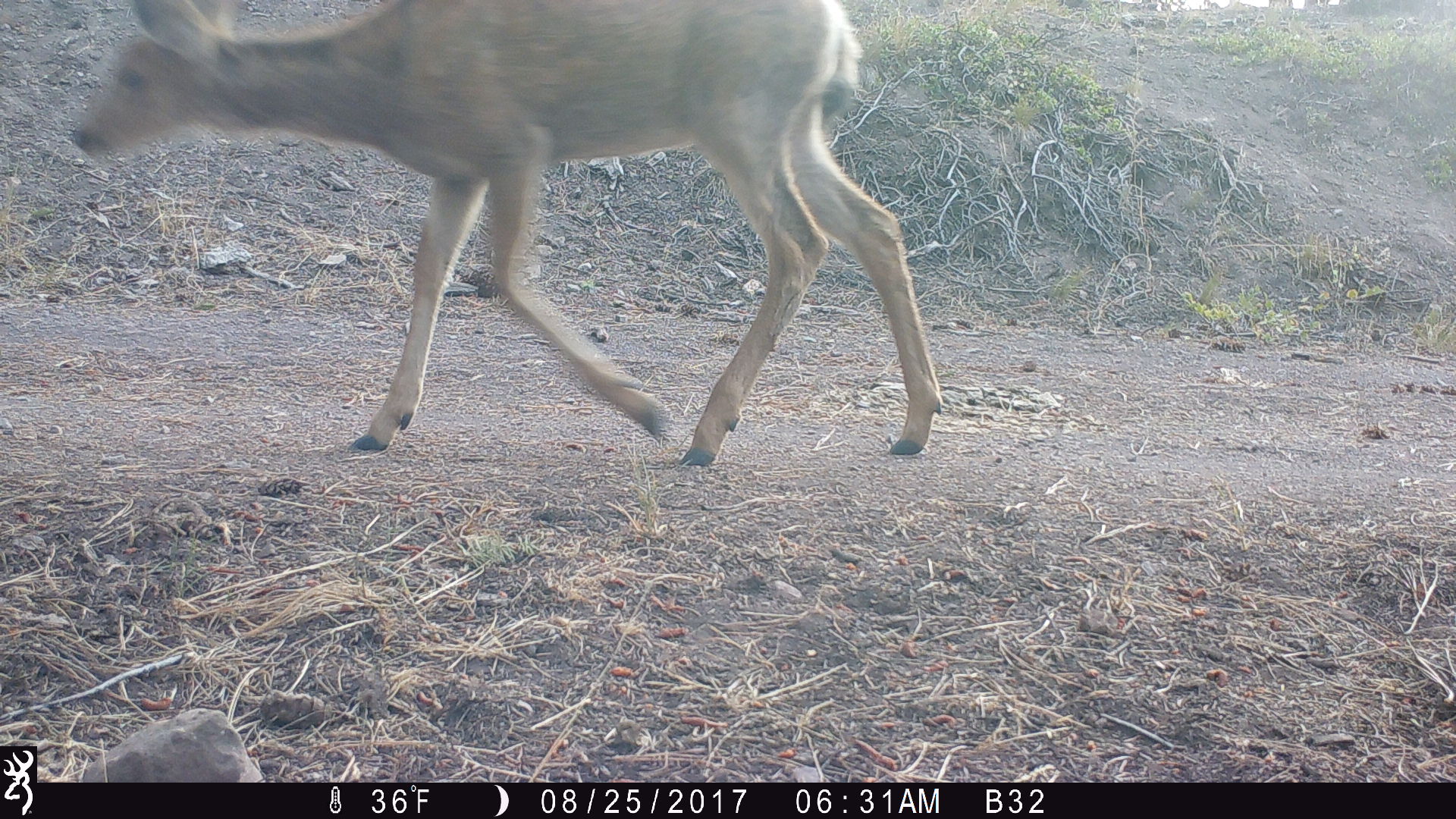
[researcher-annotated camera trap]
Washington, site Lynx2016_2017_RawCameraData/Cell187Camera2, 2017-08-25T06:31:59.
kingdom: Animalia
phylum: Chordata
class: Mammalia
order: Artiodactyla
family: Cervidae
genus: Odocoileus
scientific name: Odocoileus hemionus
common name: mule deer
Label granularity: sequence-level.